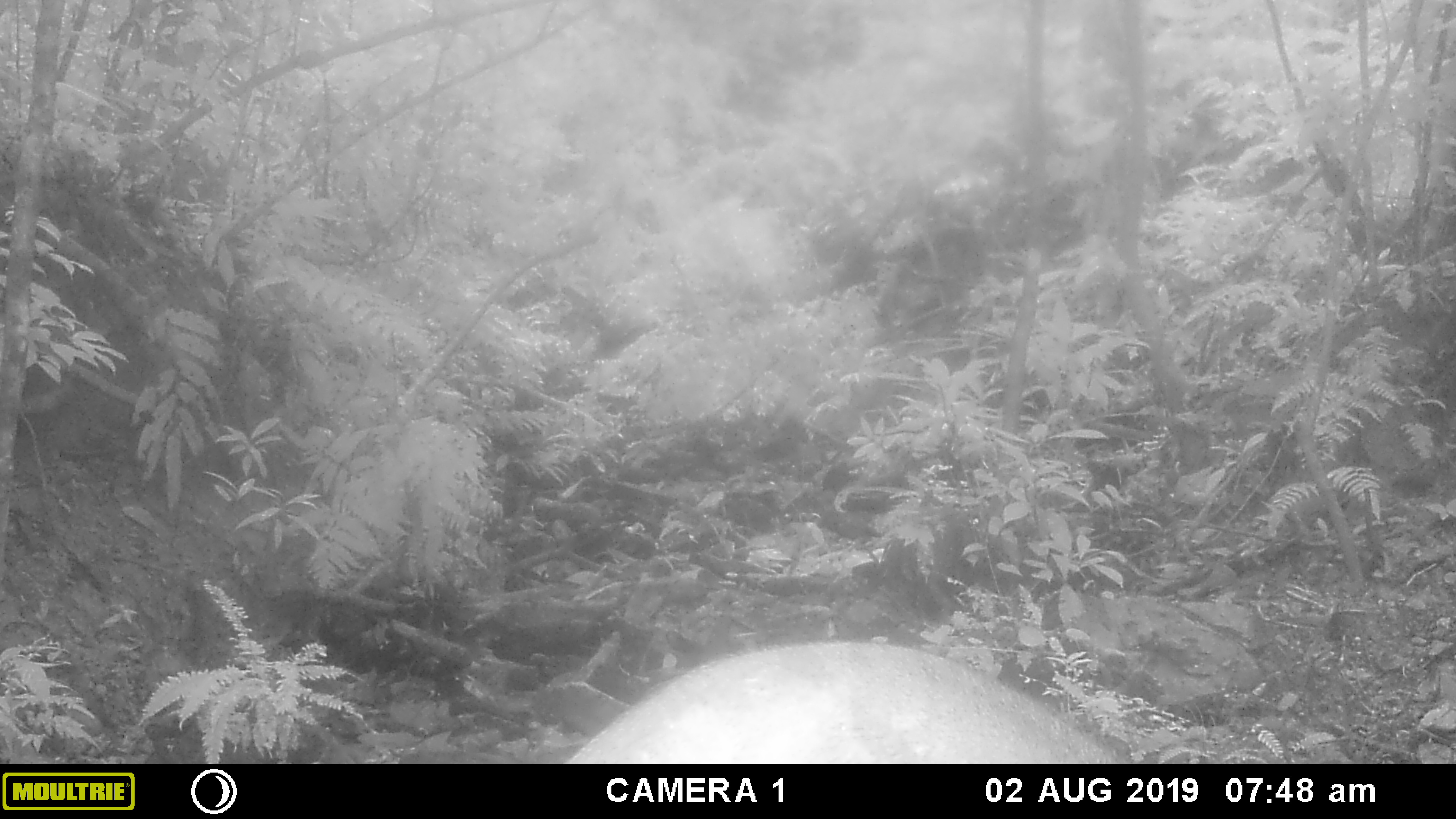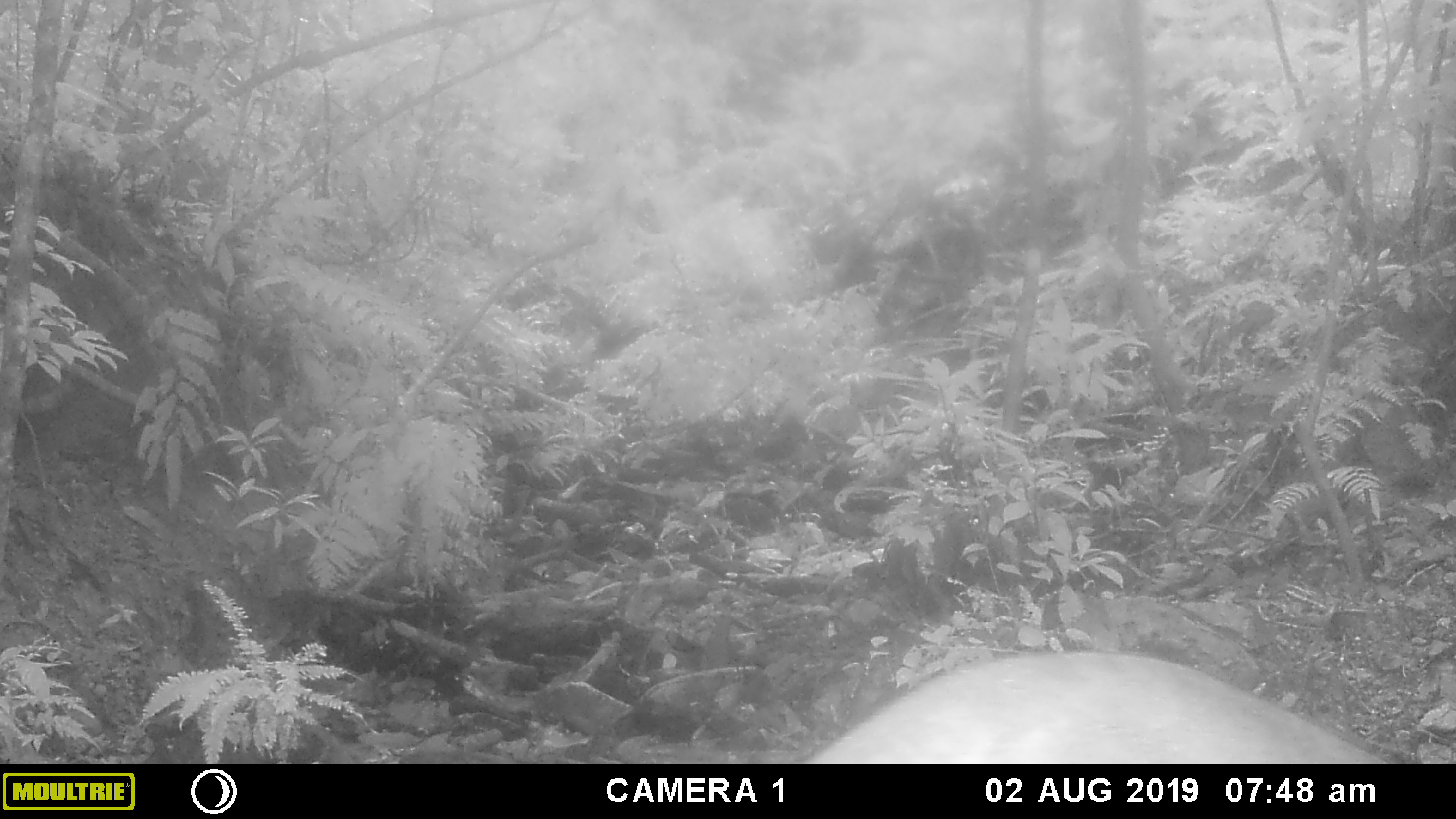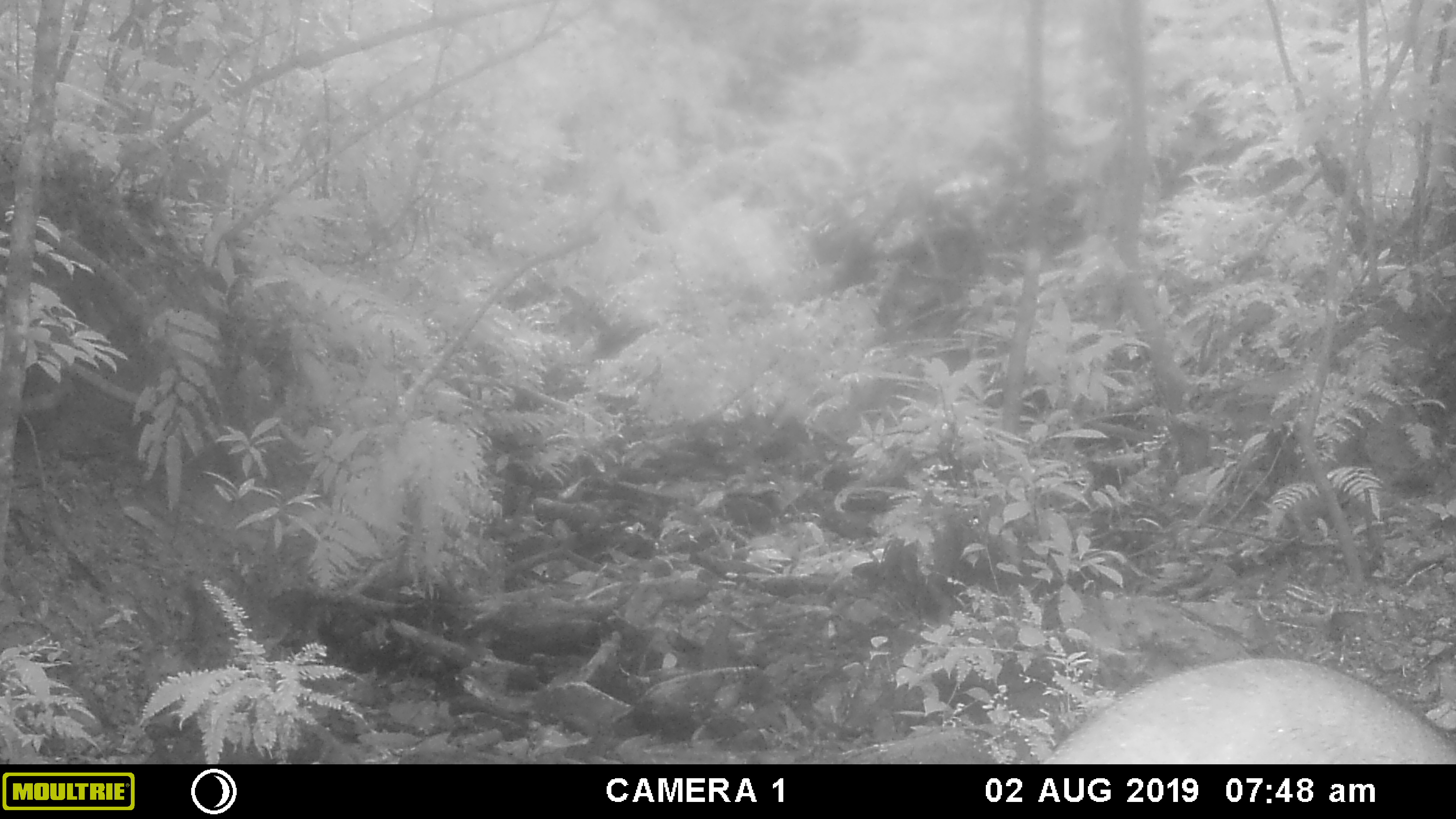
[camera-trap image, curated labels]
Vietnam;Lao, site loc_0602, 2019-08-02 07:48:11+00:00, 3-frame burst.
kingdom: Animalia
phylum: Chordata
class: Mammalia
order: Artiodactyla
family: Suidae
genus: Sus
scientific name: Sus scrofa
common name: eurasian wild pig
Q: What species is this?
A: Eurasian wild pig (Sus scrofa).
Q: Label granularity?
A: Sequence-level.